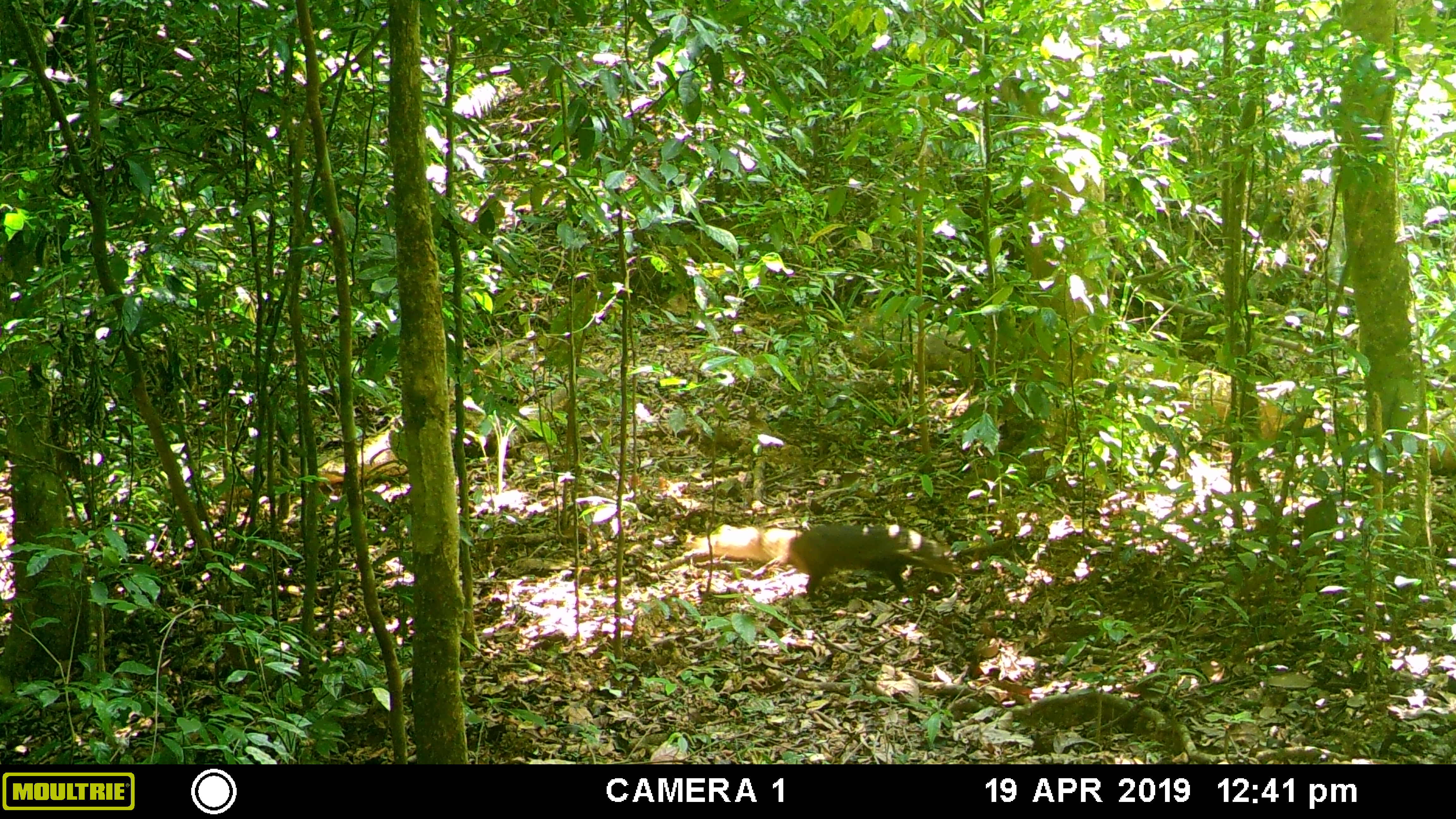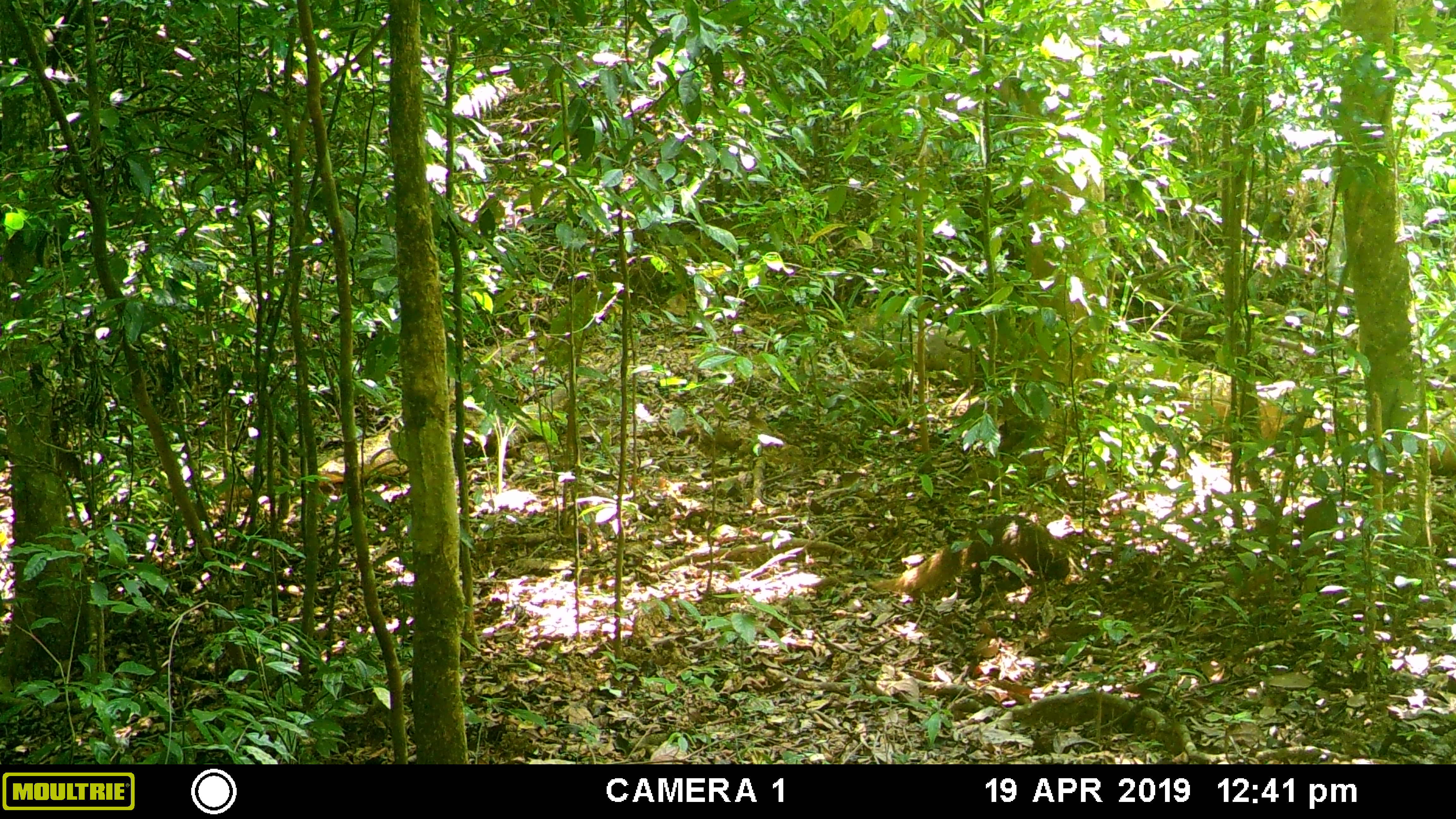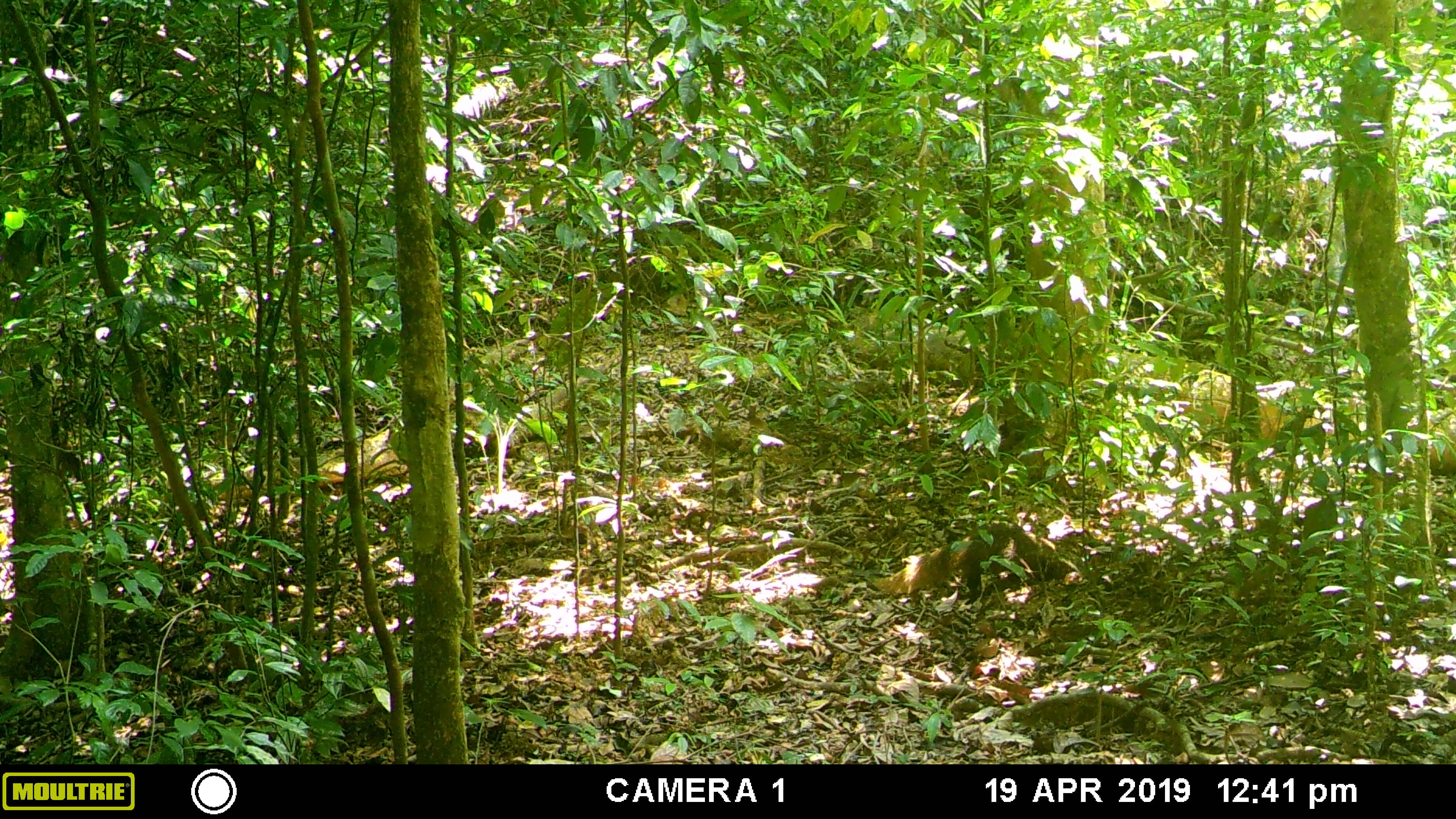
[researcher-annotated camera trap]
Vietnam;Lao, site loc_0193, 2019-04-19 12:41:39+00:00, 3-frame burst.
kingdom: Animalia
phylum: Chordata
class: Mammalia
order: Carnivora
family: Herpestidae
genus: Urva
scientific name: Urva urva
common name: crab-eating mongoose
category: crab eating mongoose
Crab eating mongoose (crab-eating mongoose) (Urva urva). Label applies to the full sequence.